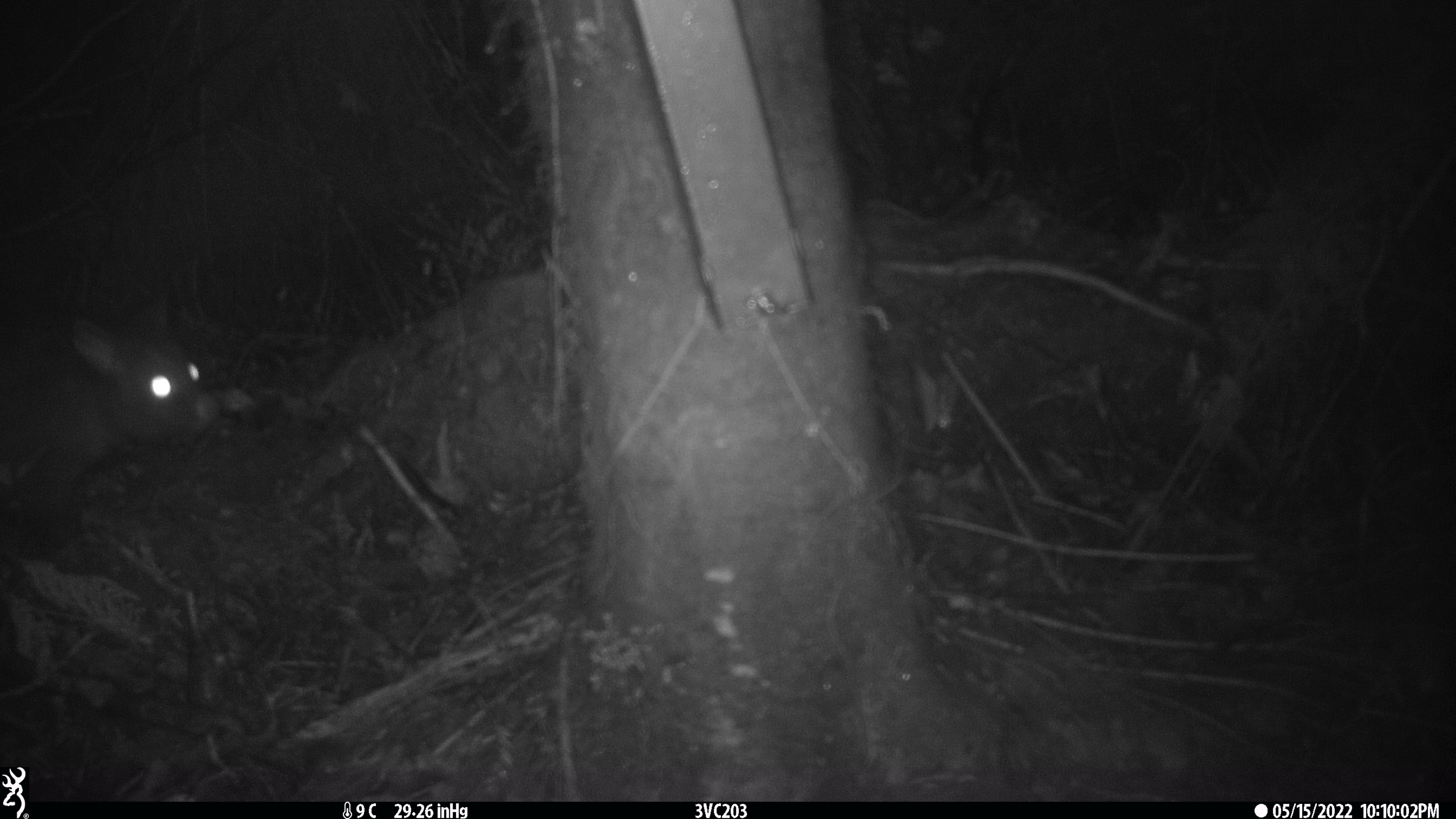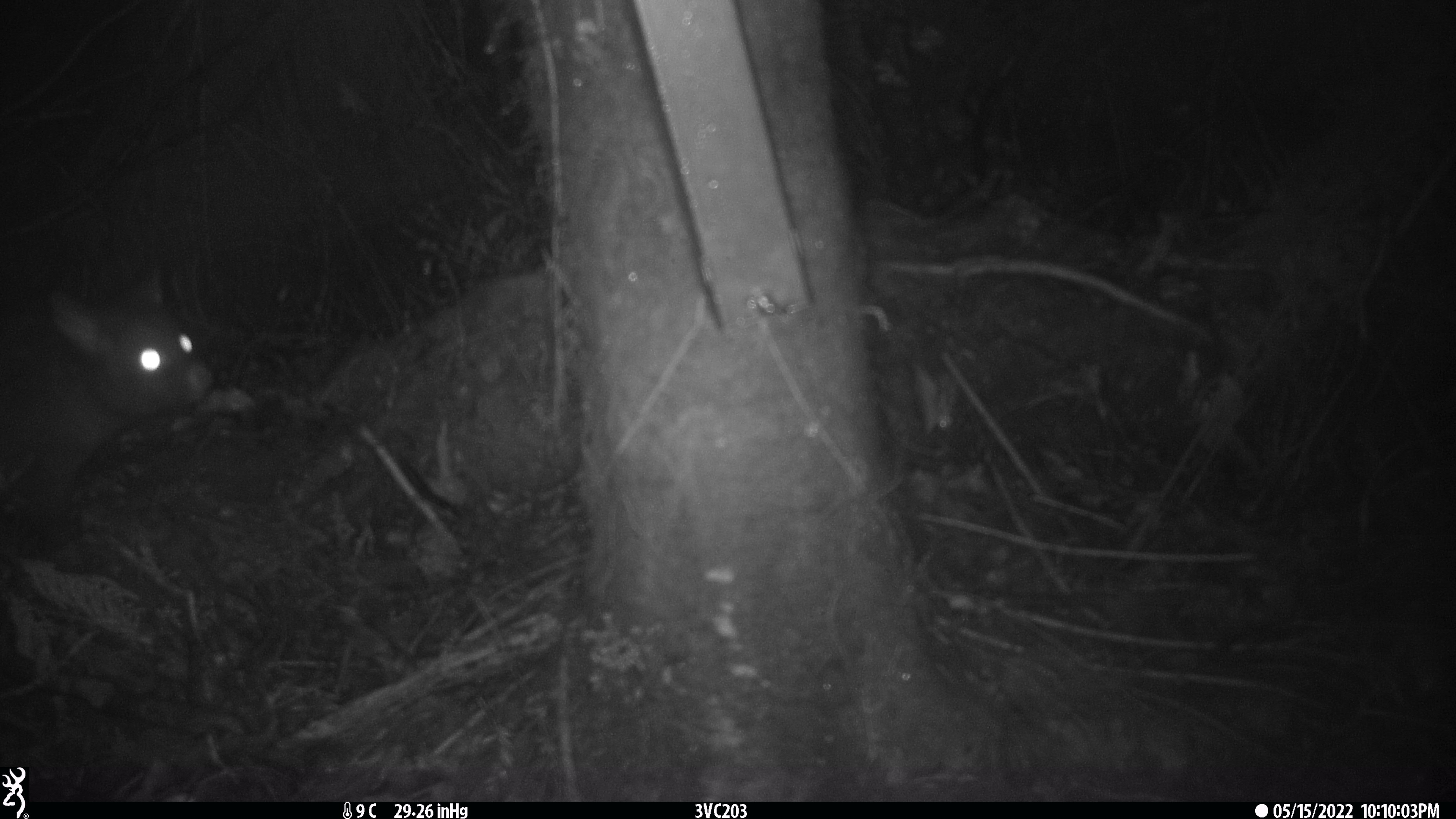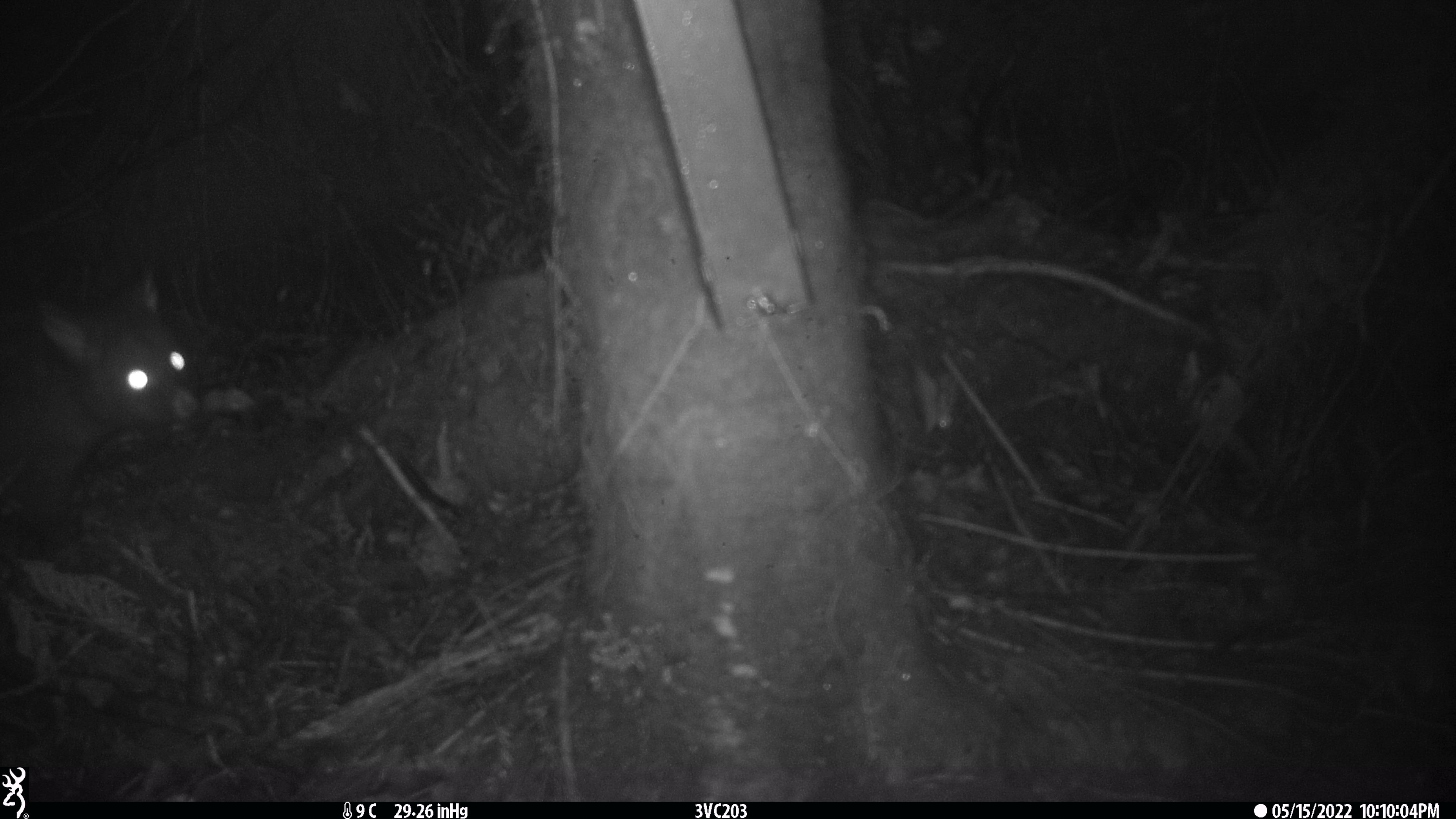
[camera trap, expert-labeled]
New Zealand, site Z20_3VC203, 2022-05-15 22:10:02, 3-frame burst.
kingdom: Animalia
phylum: Chordata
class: Mammalia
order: Diprotodontia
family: Phalangeridae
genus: Trichosurus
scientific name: Trichosurus vulpecula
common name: common brushtail possum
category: possum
Possum (common brushtail possum) (Trichosurus vulpecula).